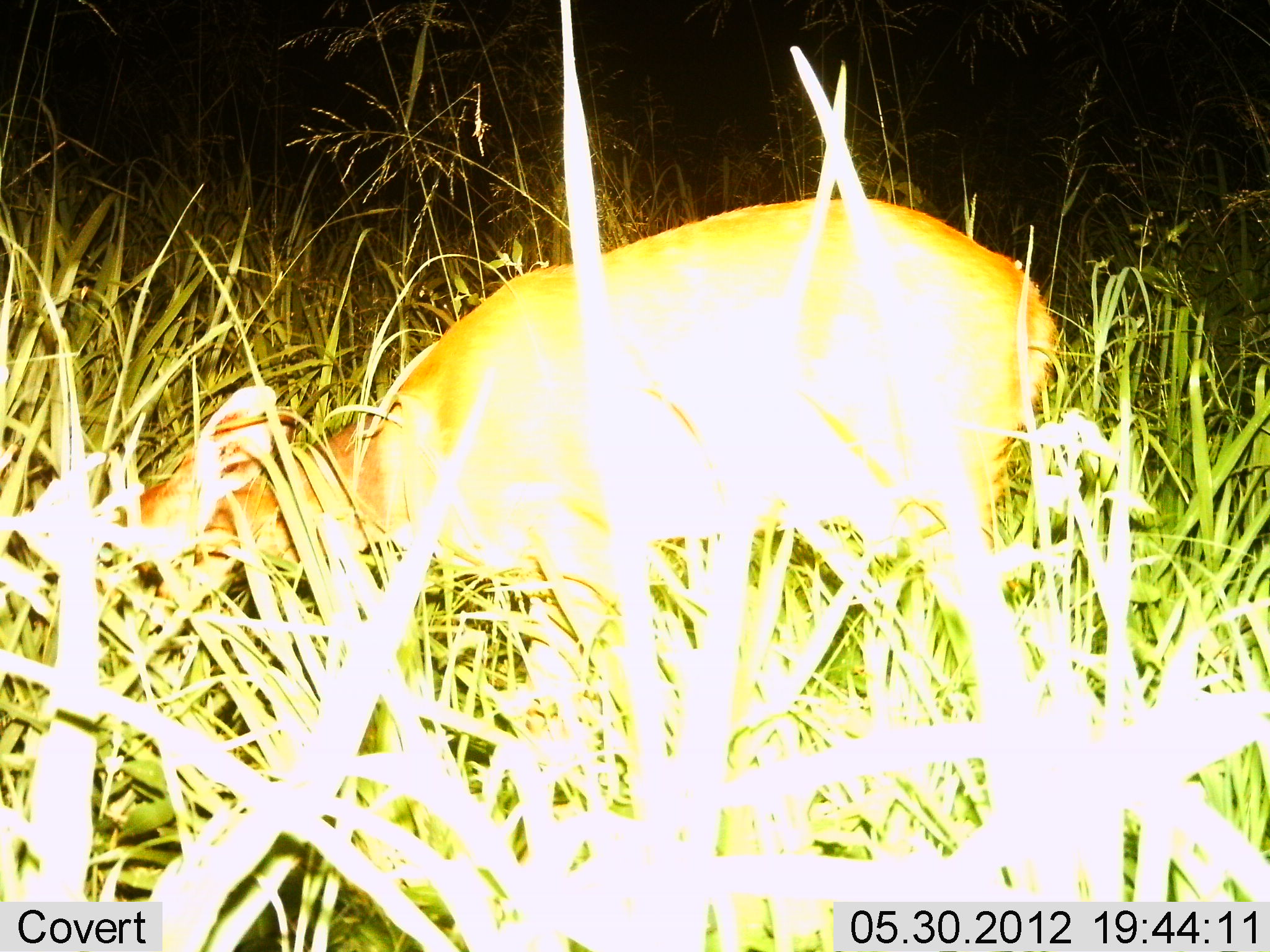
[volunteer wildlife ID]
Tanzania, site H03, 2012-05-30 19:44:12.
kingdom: Animalia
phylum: Chordata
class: Mammalia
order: Artiodactyla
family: Bovidae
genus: Redunca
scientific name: Redunca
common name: reedbuck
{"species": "reedbuck (Redunca)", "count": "1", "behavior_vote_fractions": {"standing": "20%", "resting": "0%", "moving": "0%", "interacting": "0%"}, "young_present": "0%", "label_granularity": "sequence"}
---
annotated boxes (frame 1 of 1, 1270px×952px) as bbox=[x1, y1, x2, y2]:
animal: bbox=[99, 200, 1055, 668]